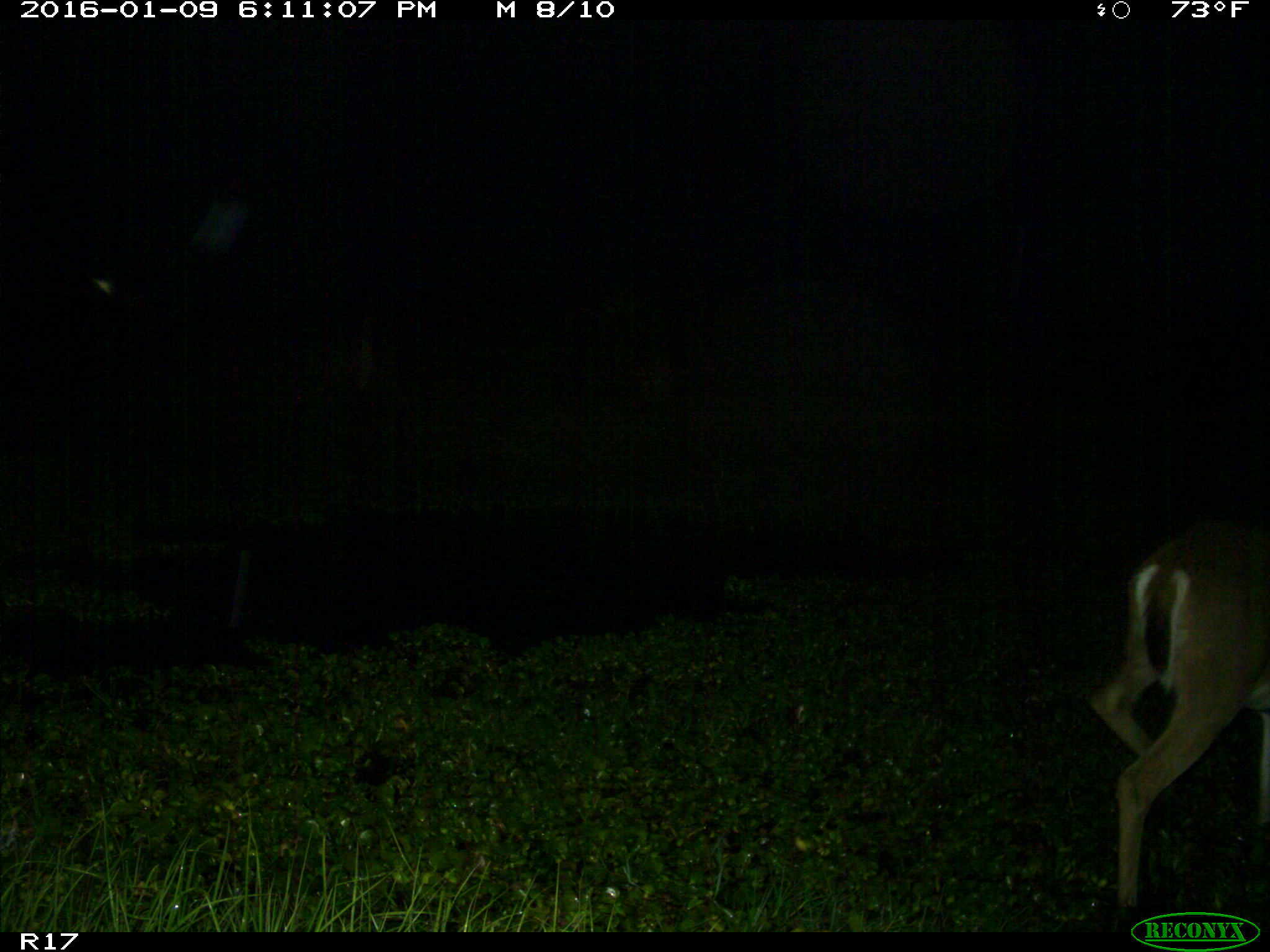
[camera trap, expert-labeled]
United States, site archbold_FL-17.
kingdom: Animalia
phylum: Chordata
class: Mammalia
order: Artiodactyla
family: Cervidae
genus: Odocoileus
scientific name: Odocoileus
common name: deer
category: unidentified deer